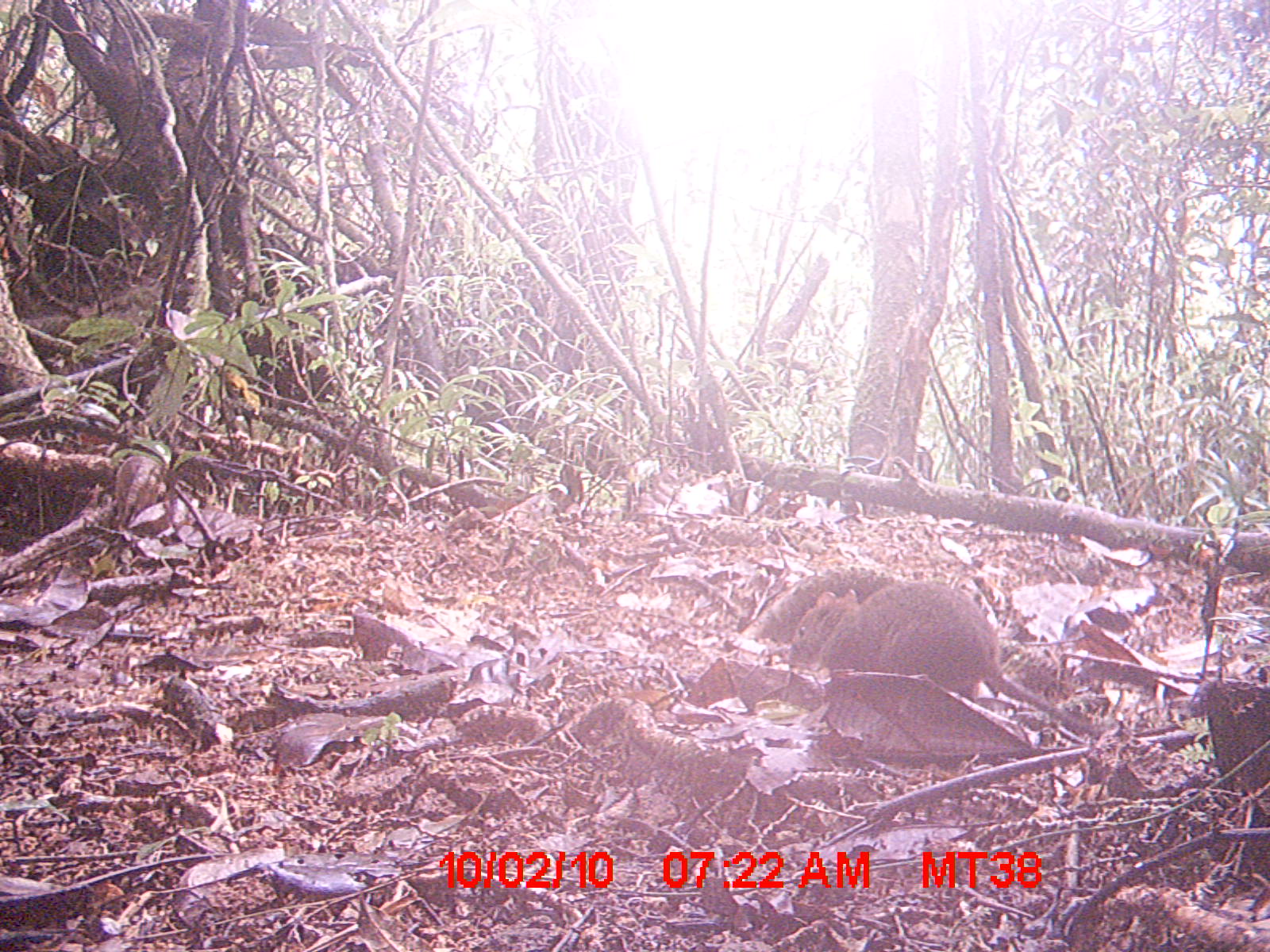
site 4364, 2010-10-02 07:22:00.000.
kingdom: Animalia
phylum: Chordata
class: Mammalia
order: Rodentia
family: Muridae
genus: Rattus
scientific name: Rattus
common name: rodent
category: unknown rat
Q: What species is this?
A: Unknown rat (rodent) (Rattus).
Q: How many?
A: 1.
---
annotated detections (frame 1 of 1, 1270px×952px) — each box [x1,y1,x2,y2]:
unknown rat: [785,578,1098,739]